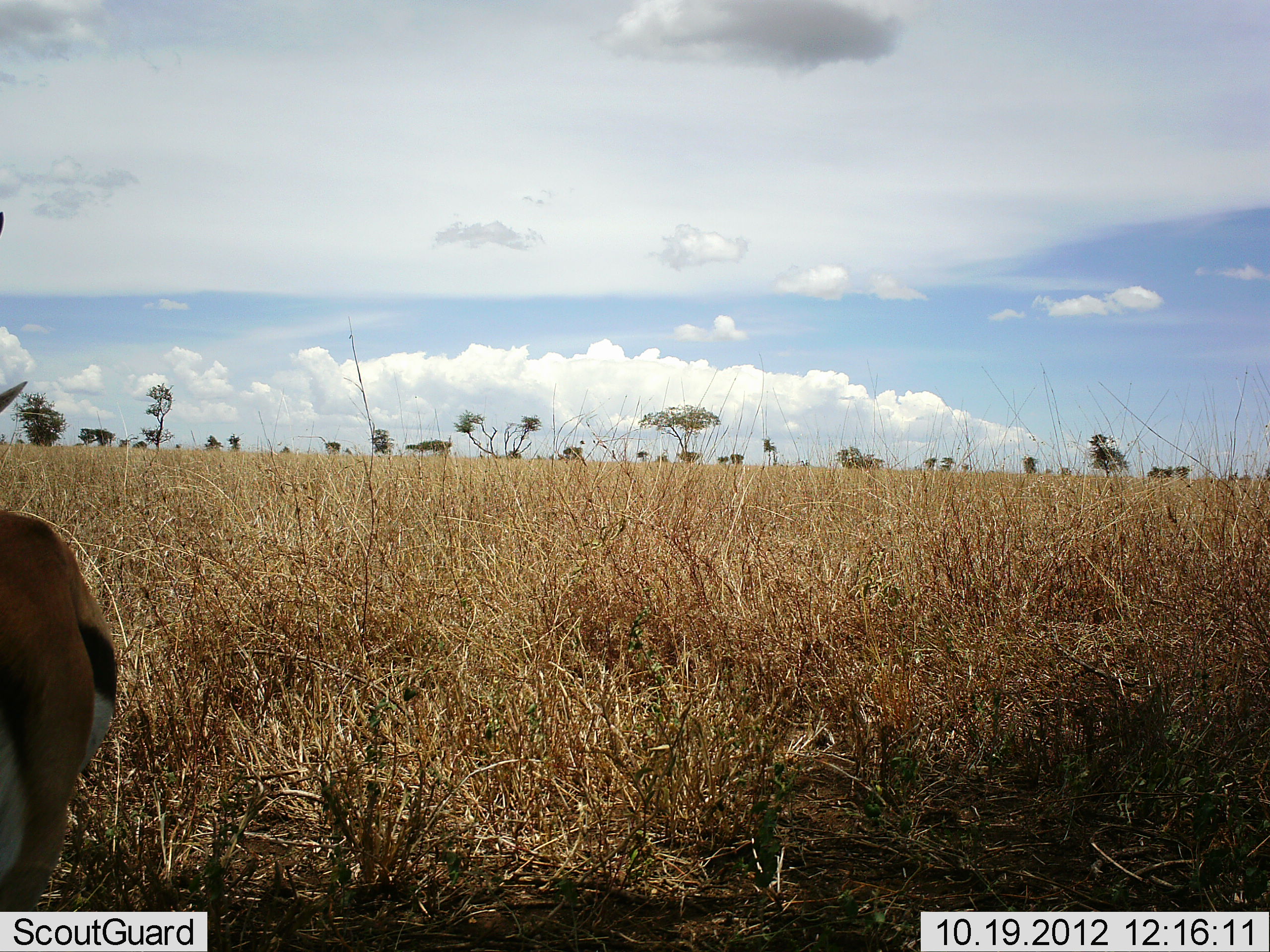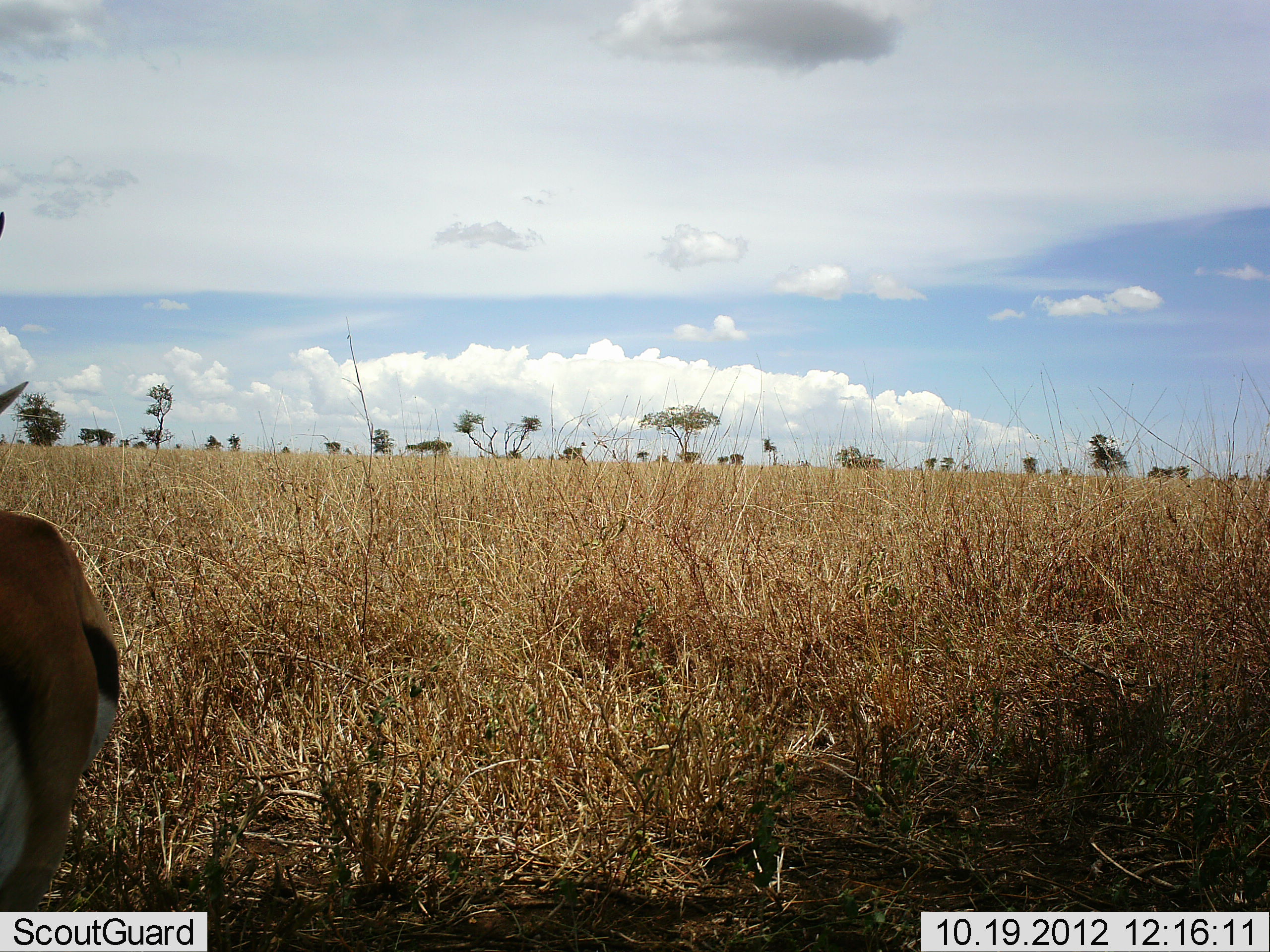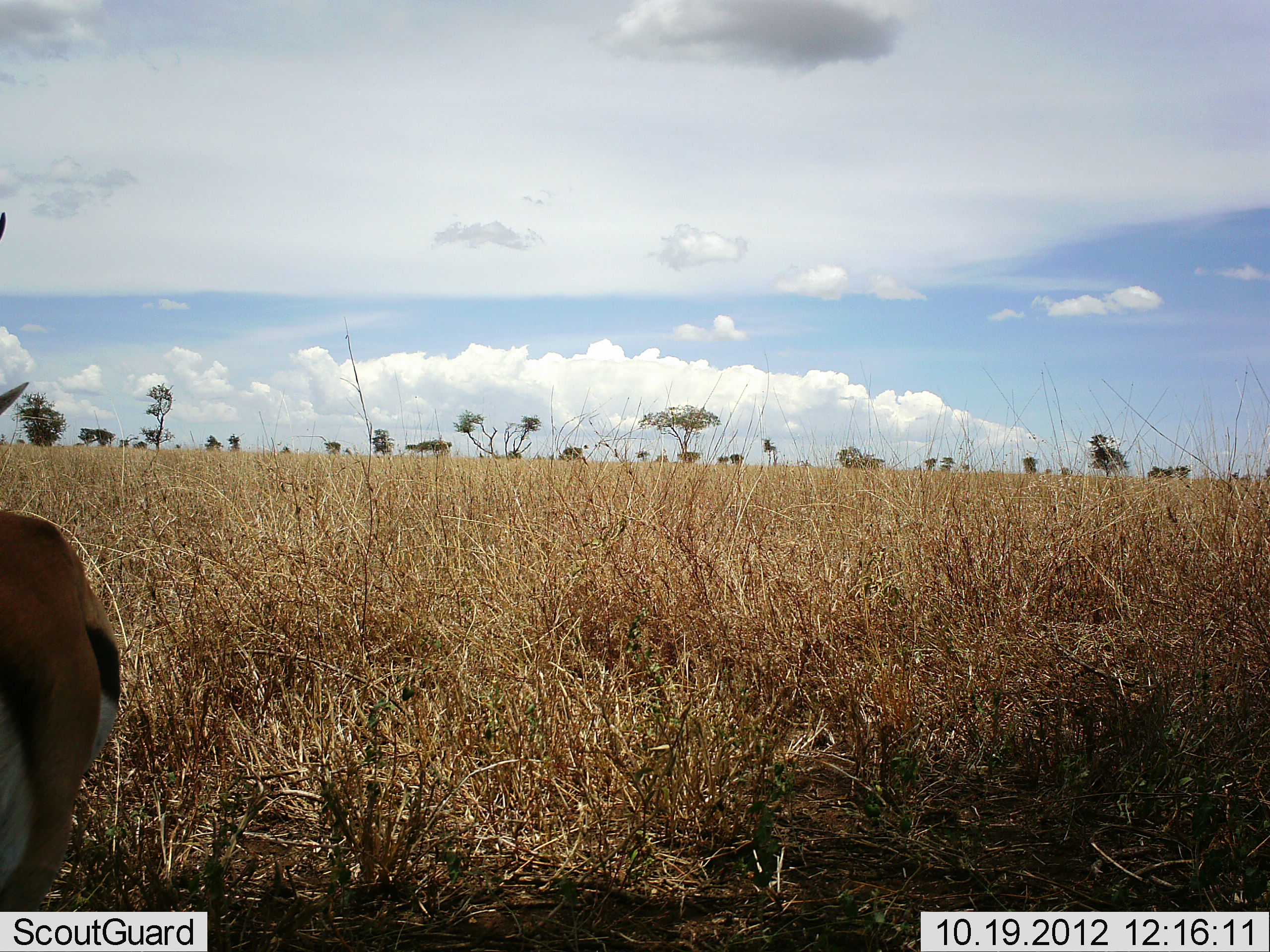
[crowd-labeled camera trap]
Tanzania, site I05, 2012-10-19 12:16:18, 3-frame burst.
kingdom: Animalia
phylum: Chordata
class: Mammalia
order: Artiodactyla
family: Bovidae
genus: Eudorcas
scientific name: Eudorcas thomsonii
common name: thomson's gazelle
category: gazellethomsons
Gazellethomsons (thomson's gazelle) (Eudorcas thomsonii), count 1. Behavior (volunteer vote fractions): standing 100%, resting 0%, moving 0%, interacting 0%. Young present (vote fraction): 0%. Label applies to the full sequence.